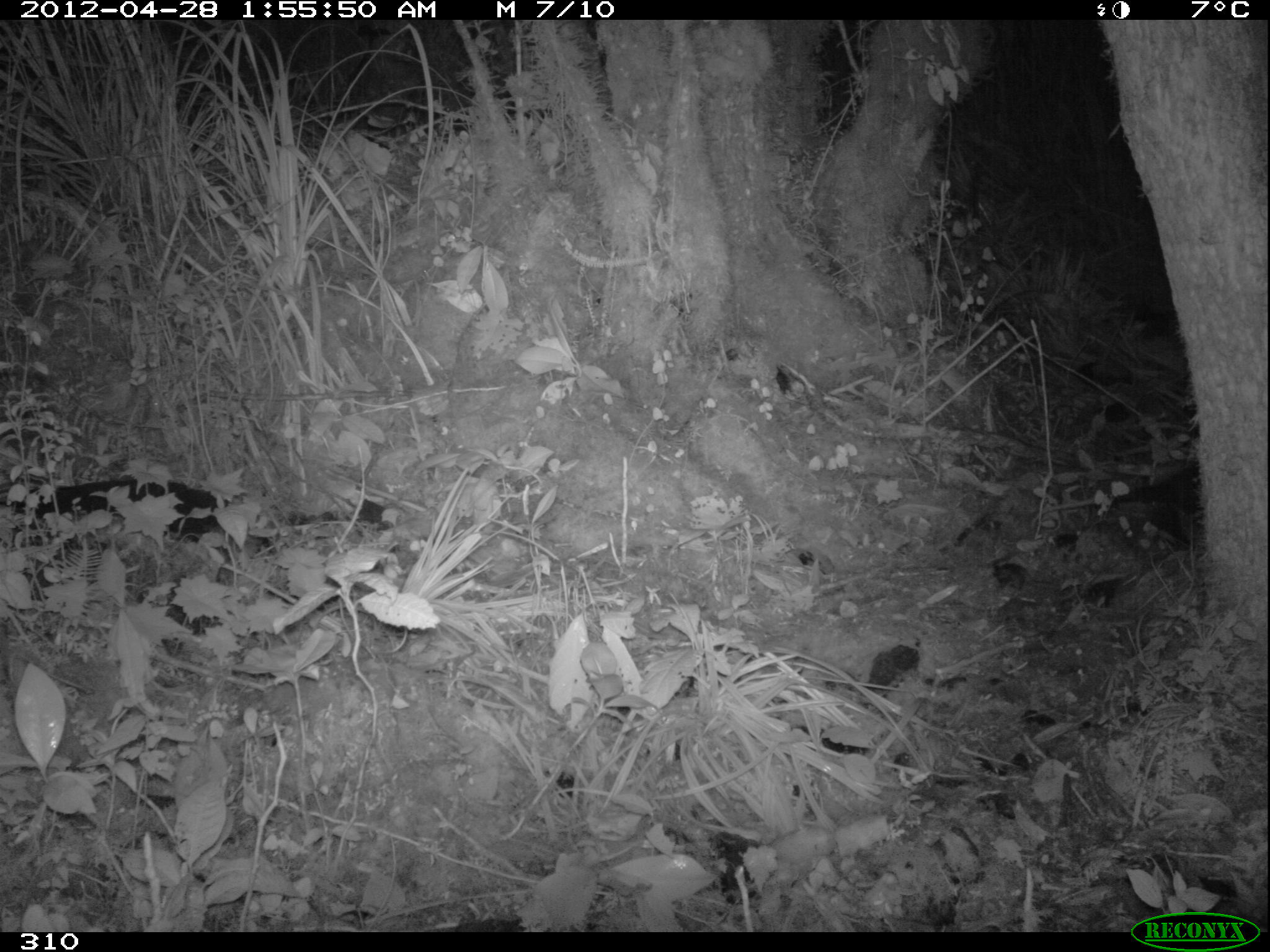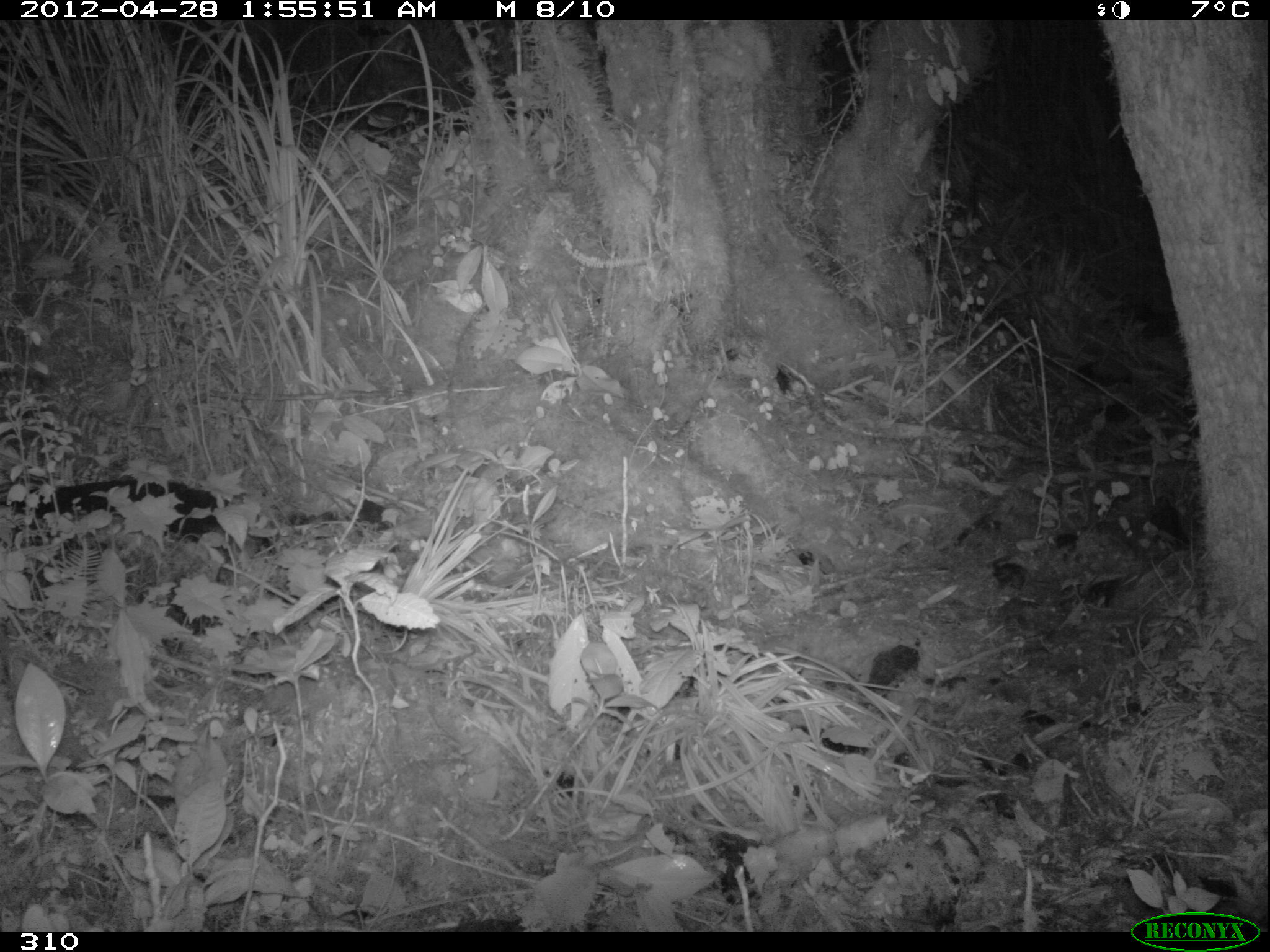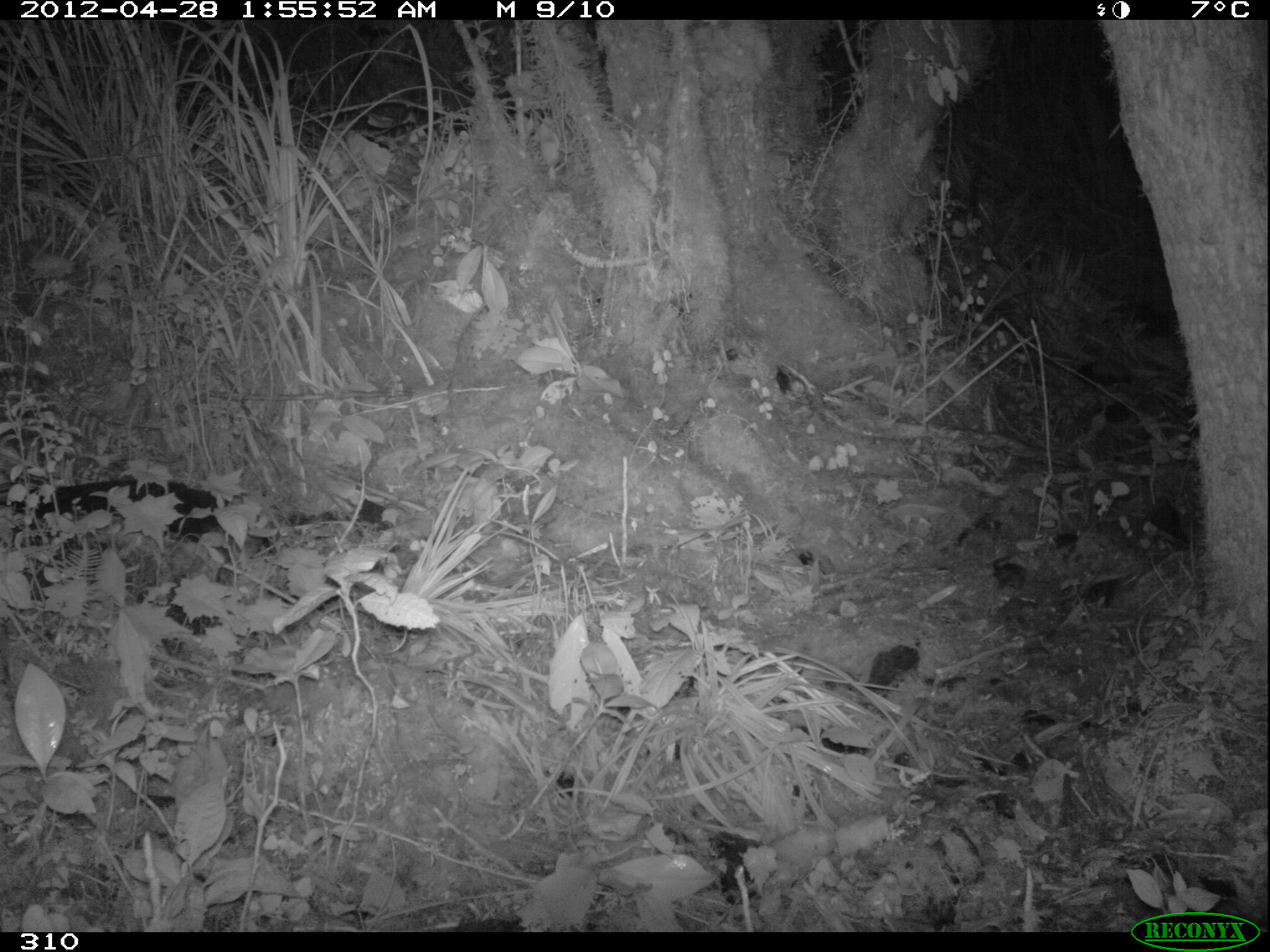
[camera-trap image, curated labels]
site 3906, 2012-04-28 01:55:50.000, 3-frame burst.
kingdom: Animalia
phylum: Chordata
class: Mammalia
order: Didelphimorphia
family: Didelphidae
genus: Didelphis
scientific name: Didelphis pernigra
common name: andean white-eared opossum